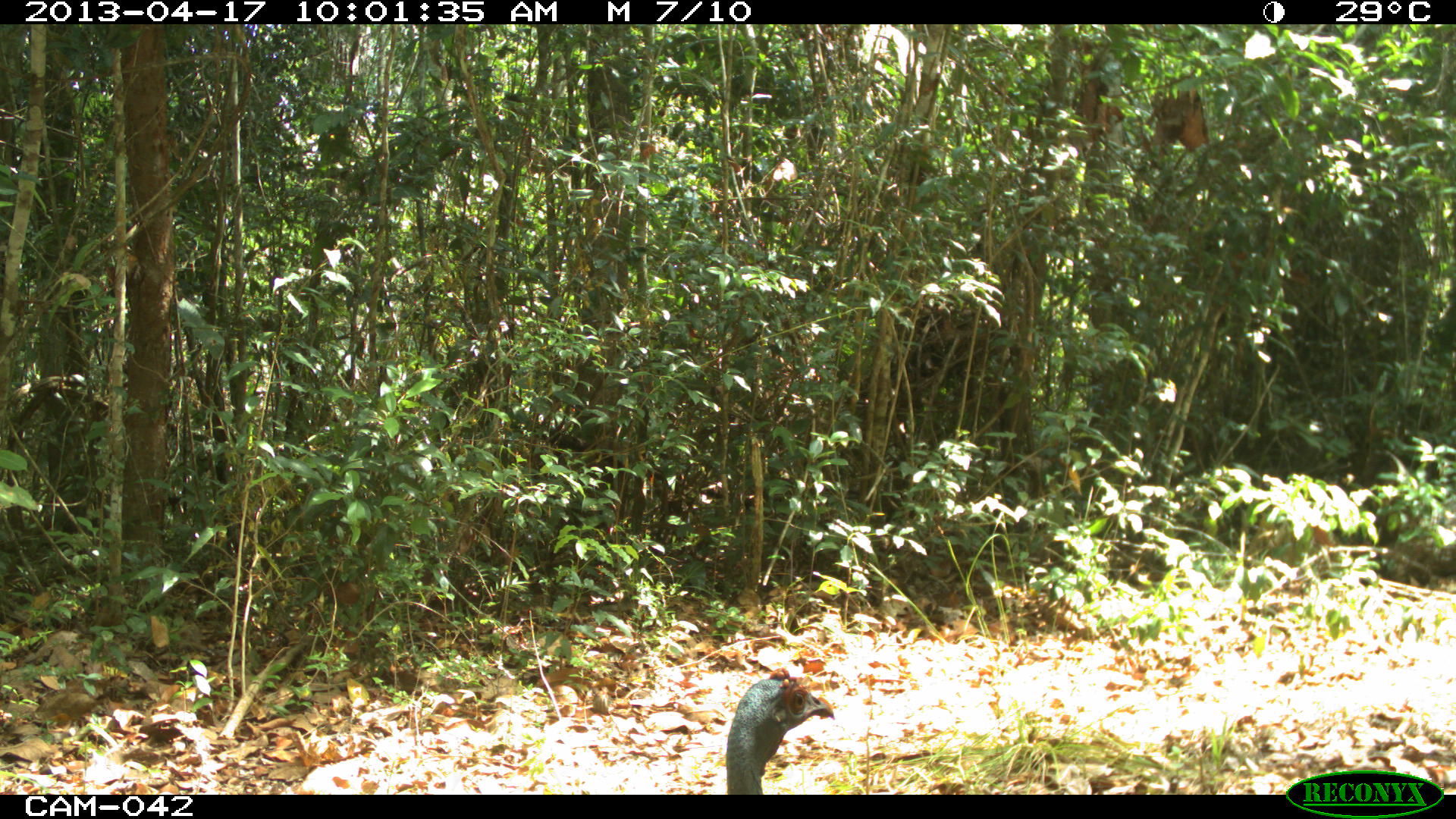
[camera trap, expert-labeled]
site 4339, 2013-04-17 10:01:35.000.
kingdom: Animalia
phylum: Chordata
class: Aves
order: Galliformes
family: Phasianidae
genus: Meleagris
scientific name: Meleagris ocellata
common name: ocellated turkey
Meleagris ocellata (ocellated turkey), count 1, sex female.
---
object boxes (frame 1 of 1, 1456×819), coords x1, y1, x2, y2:
meleagris ocellata: 724, 664, 835, 794